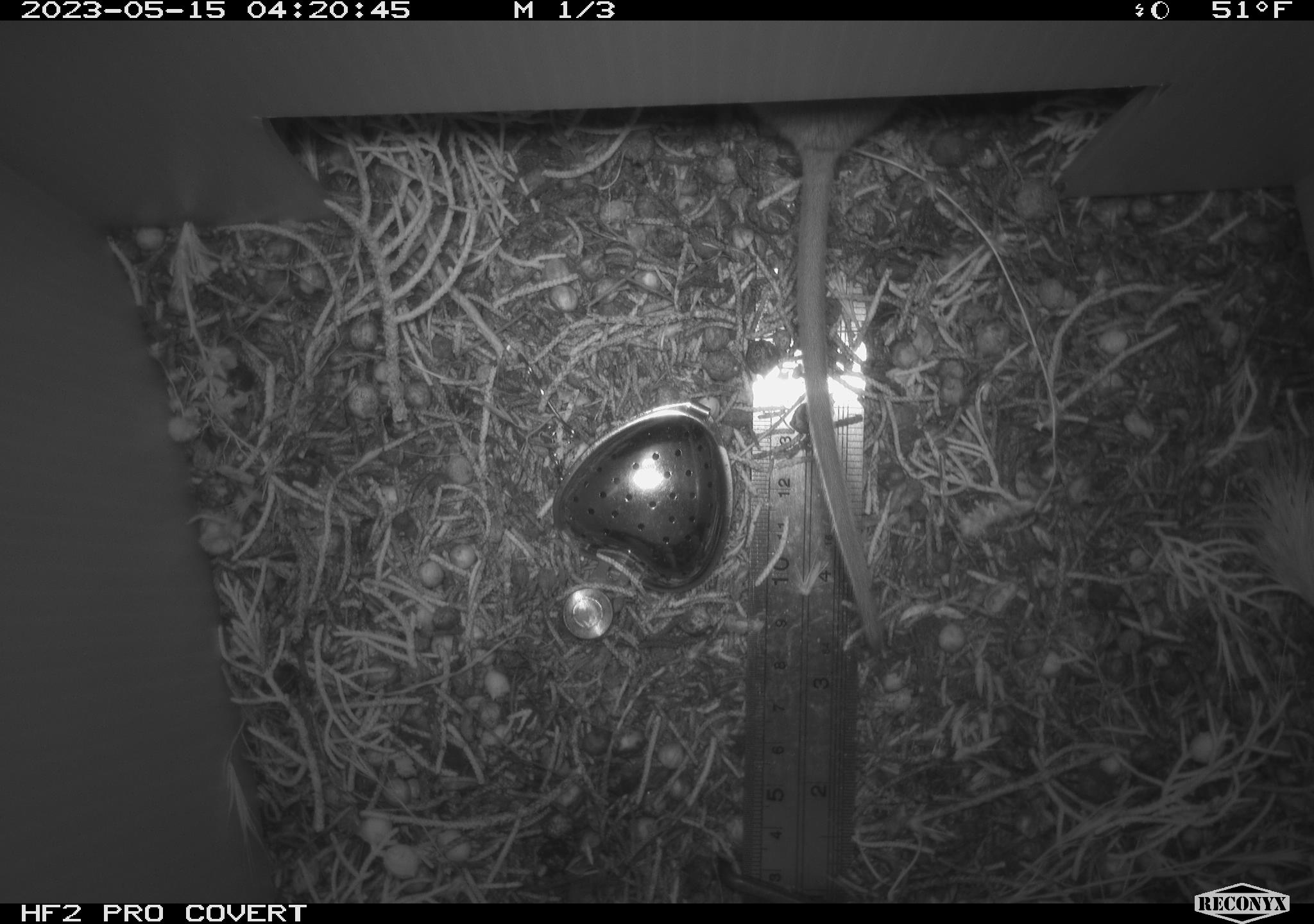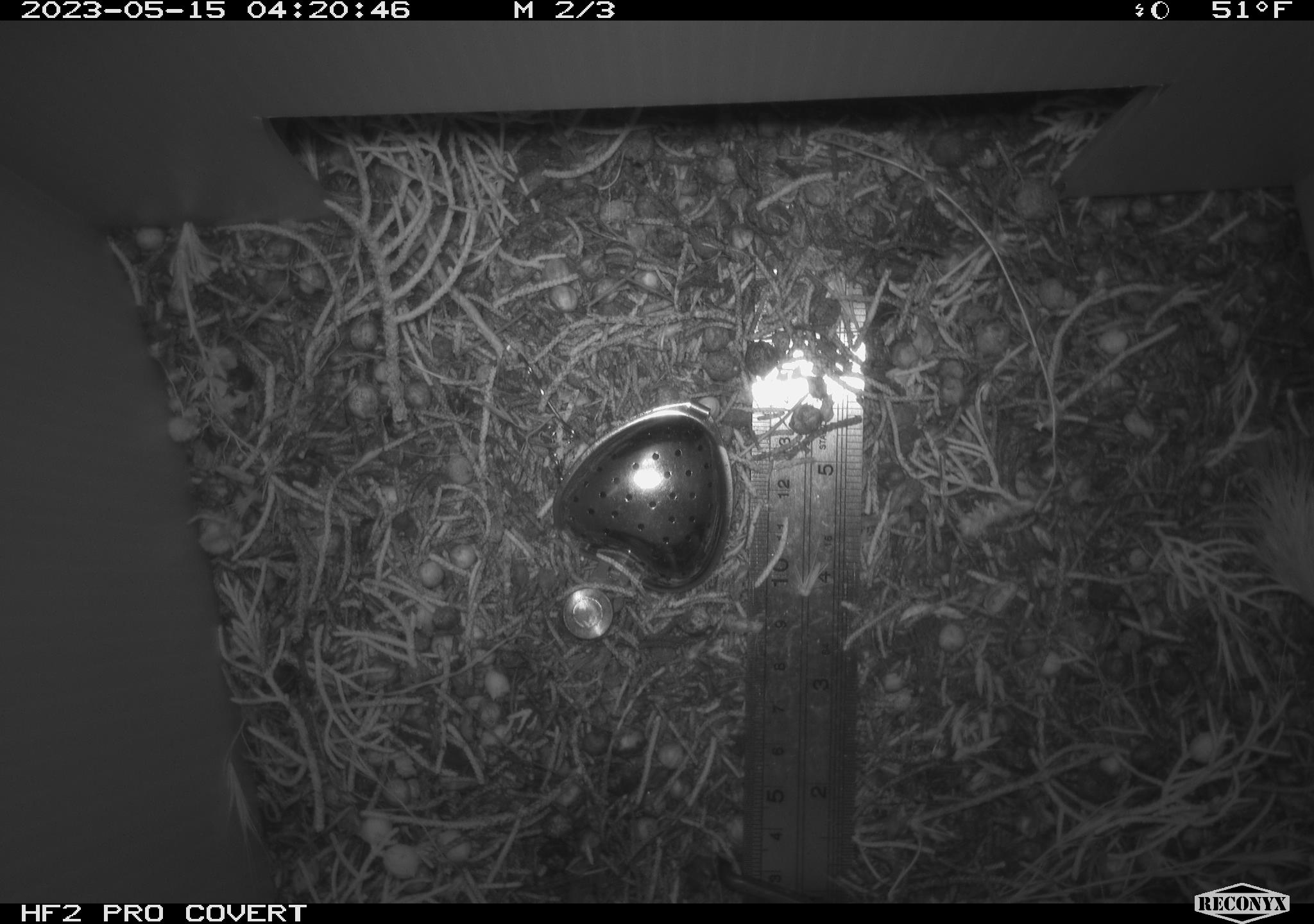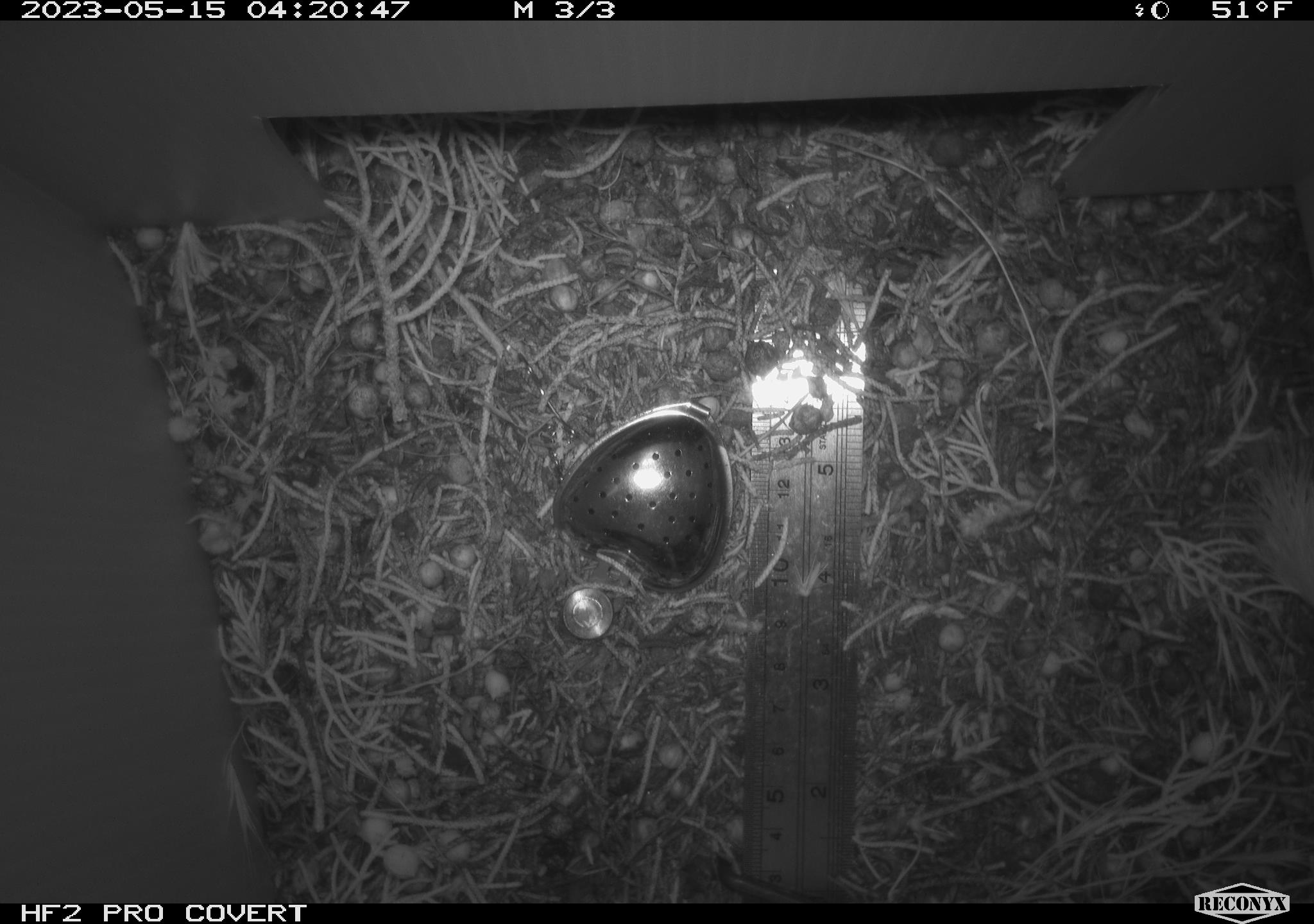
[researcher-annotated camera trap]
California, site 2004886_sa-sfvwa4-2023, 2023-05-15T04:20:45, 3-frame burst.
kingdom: Animalia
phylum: Chordata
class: Mammalia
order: Rodentia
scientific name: Rodentia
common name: mouse species